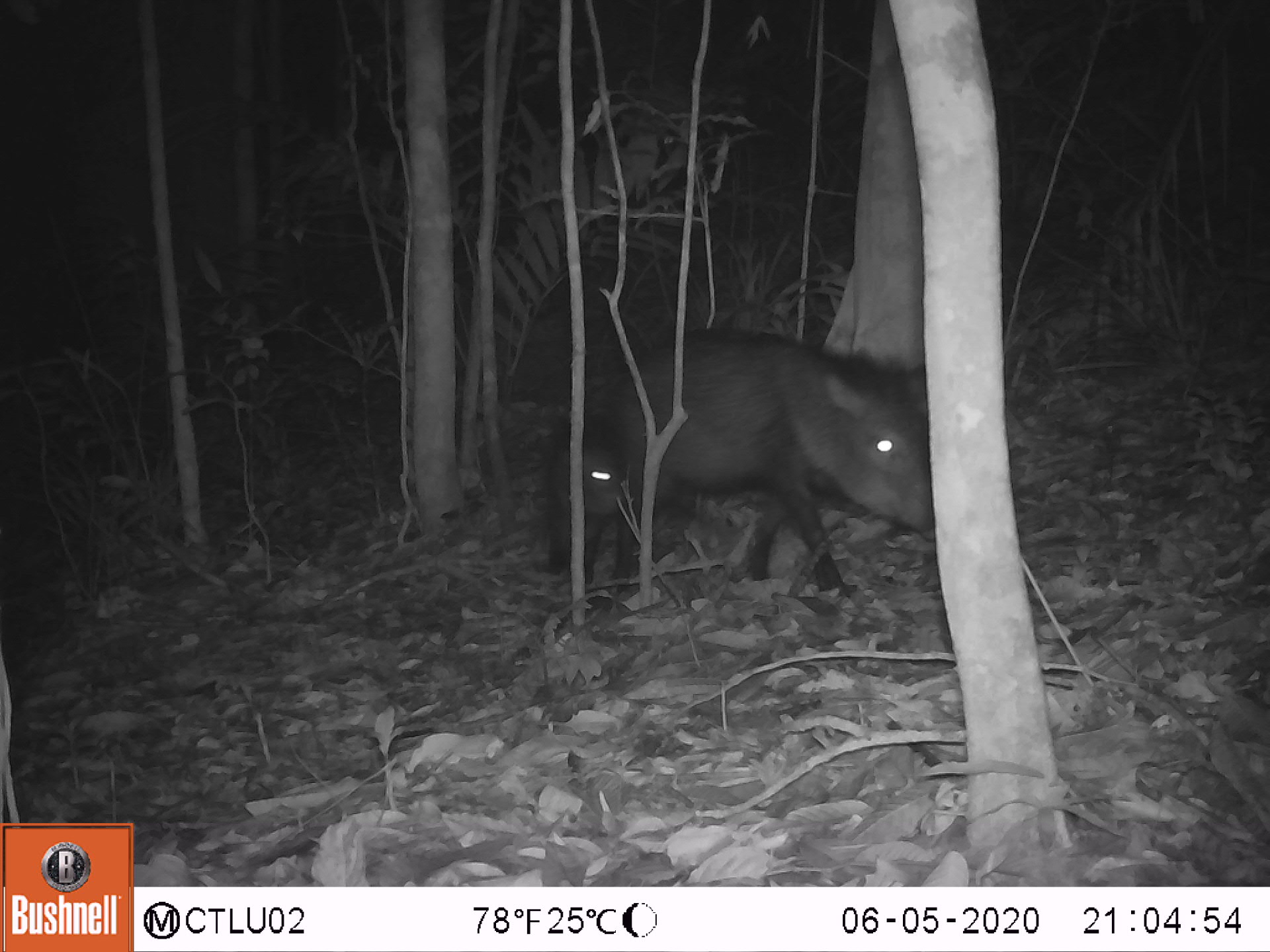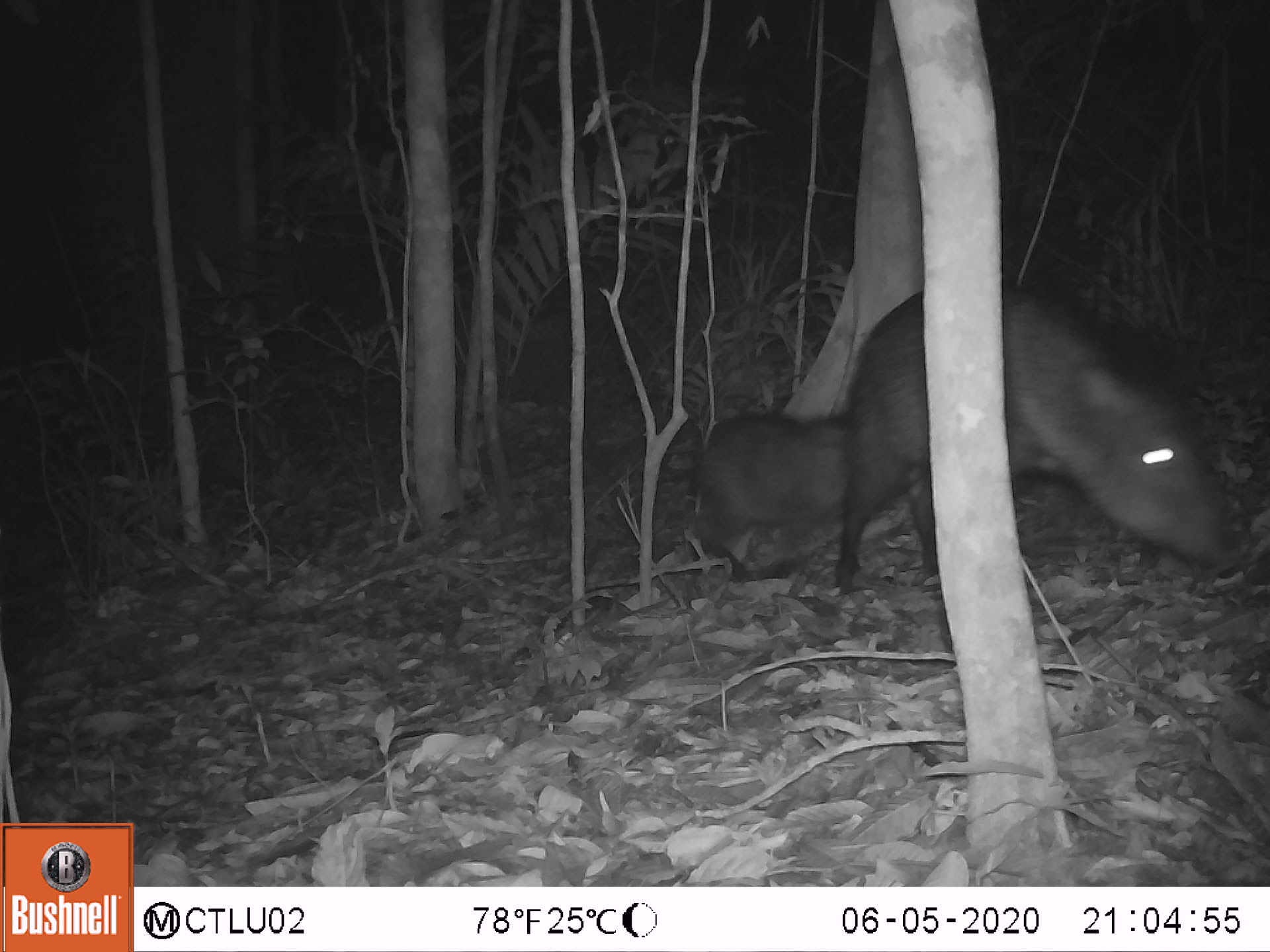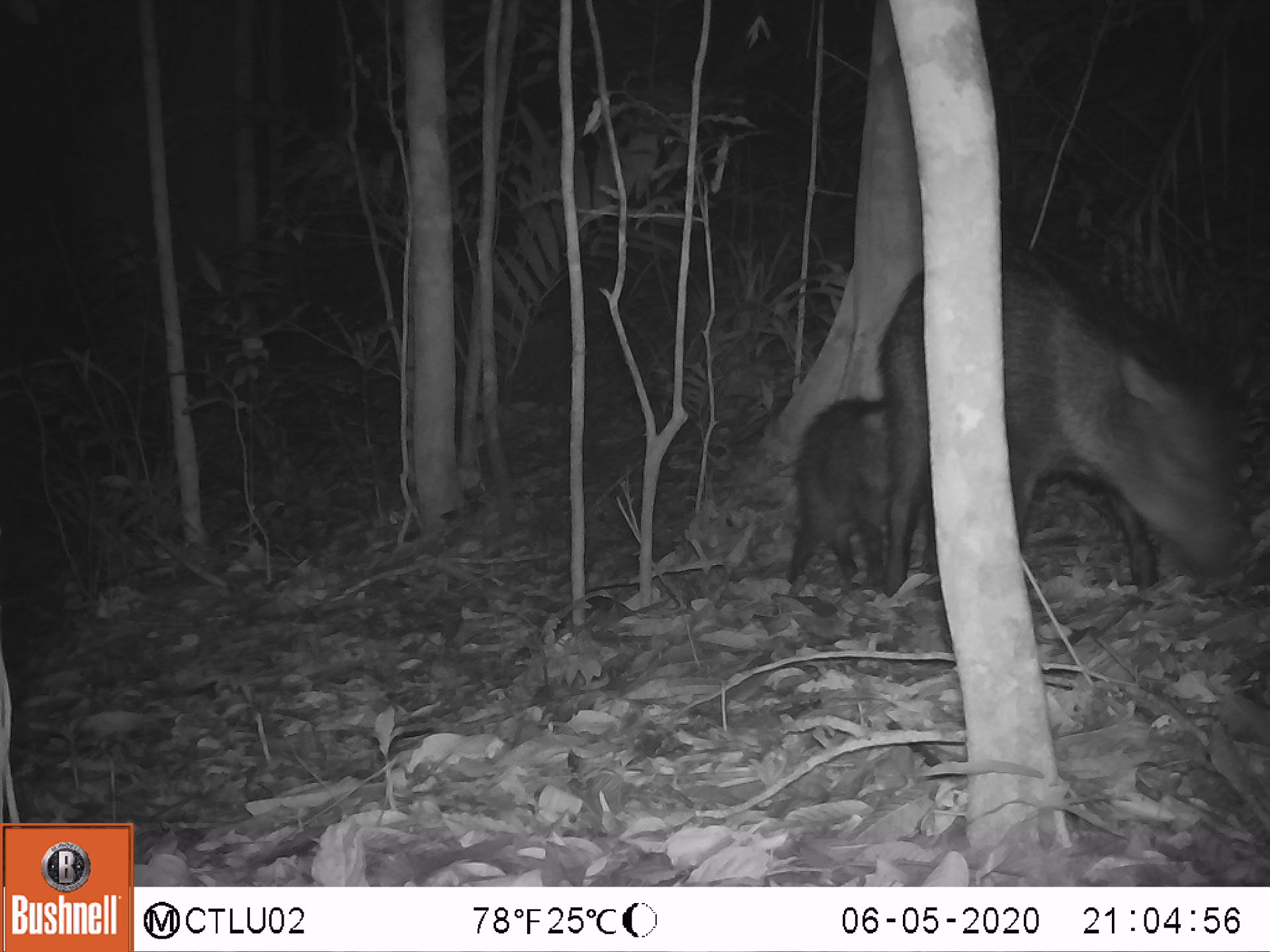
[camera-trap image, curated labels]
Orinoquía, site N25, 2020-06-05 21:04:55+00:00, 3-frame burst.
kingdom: Animalia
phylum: Chordata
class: Mammalia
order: Artiodactyla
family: Tayassuidae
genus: Pecari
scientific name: Pecari tajacu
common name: collared peccary